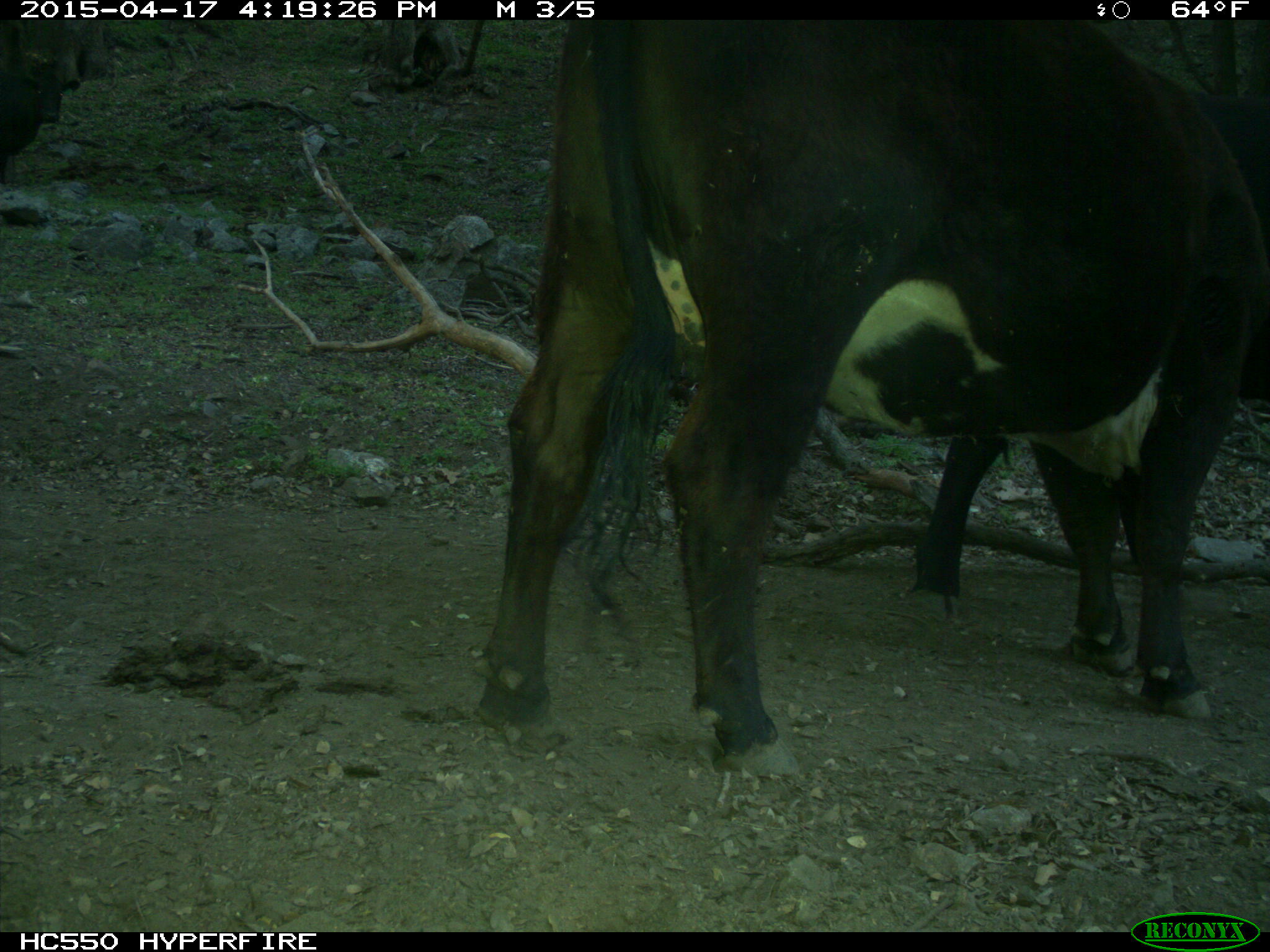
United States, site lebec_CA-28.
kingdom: Animalia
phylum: Chordata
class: Mammalia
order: Artiodactyla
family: Bovidae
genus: Bos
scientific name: Bos taurus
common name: domestic cow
Bos taurus (domestic cow).